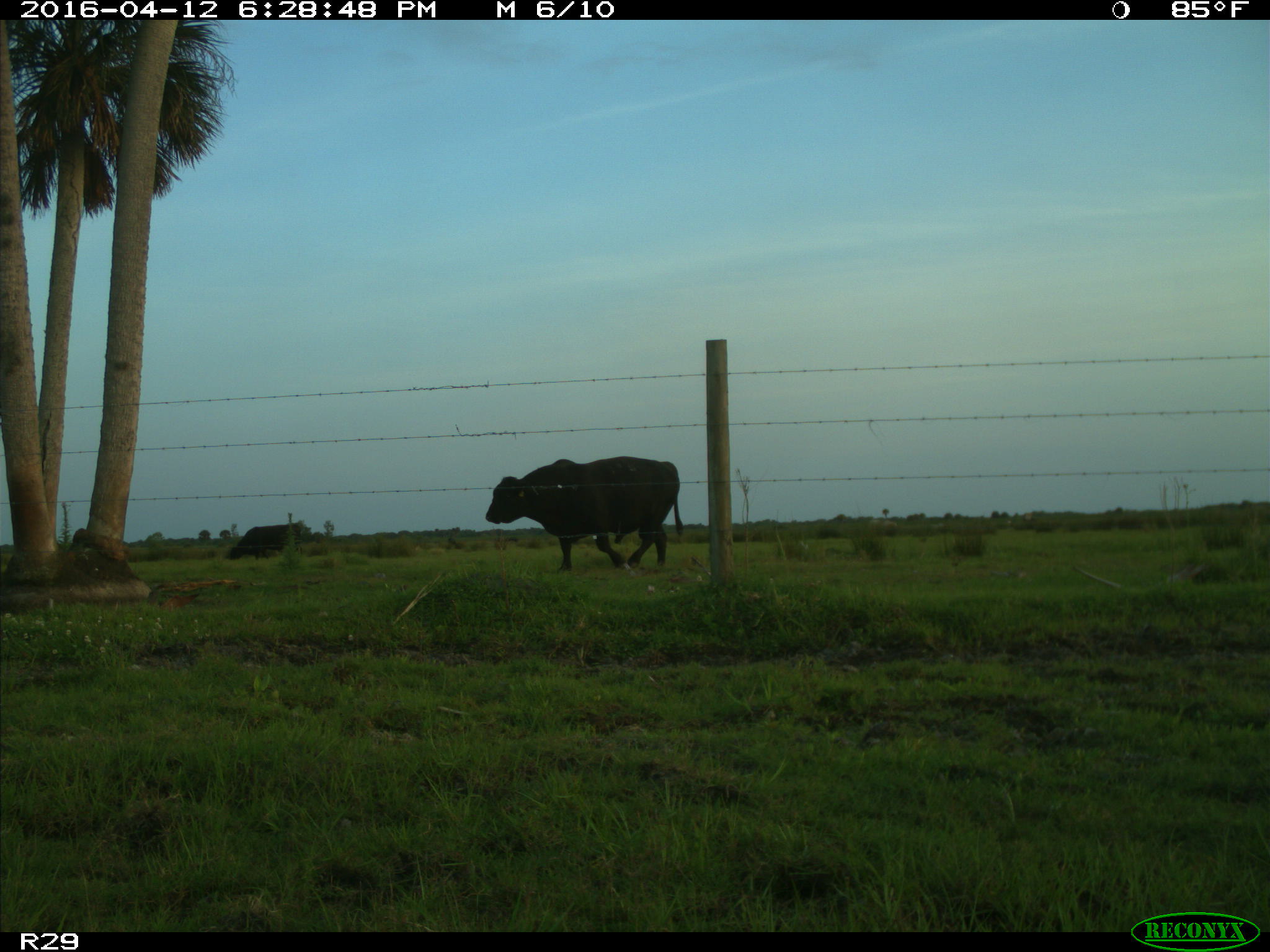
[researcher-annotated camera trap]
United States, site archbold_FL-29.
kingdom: Animalia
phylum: Chordata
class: Mammalia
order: Artiodactyla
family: Bovidae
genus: Bos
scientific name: Bos taurus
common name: domestic cow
Bos taurus (domestic cow).